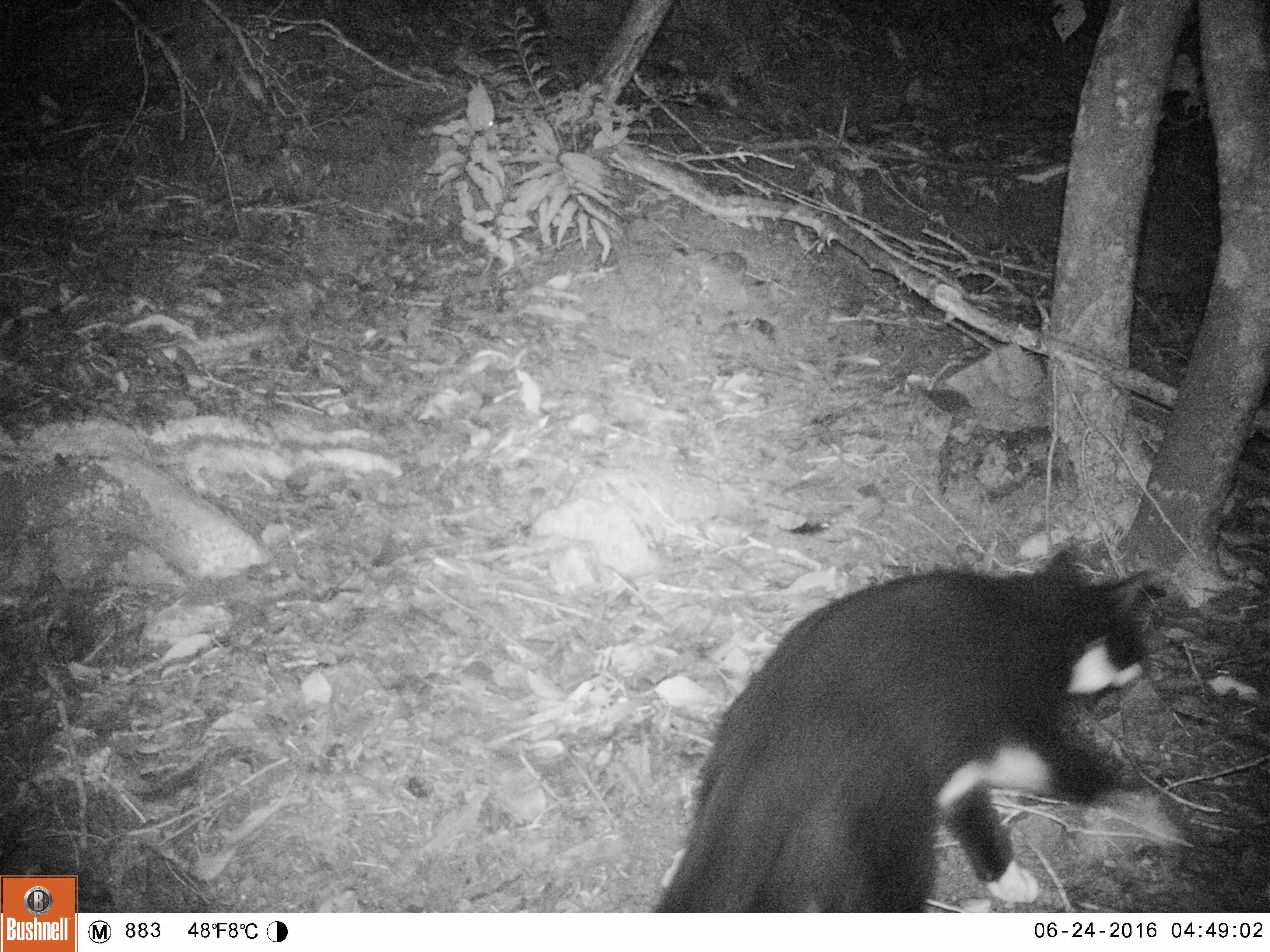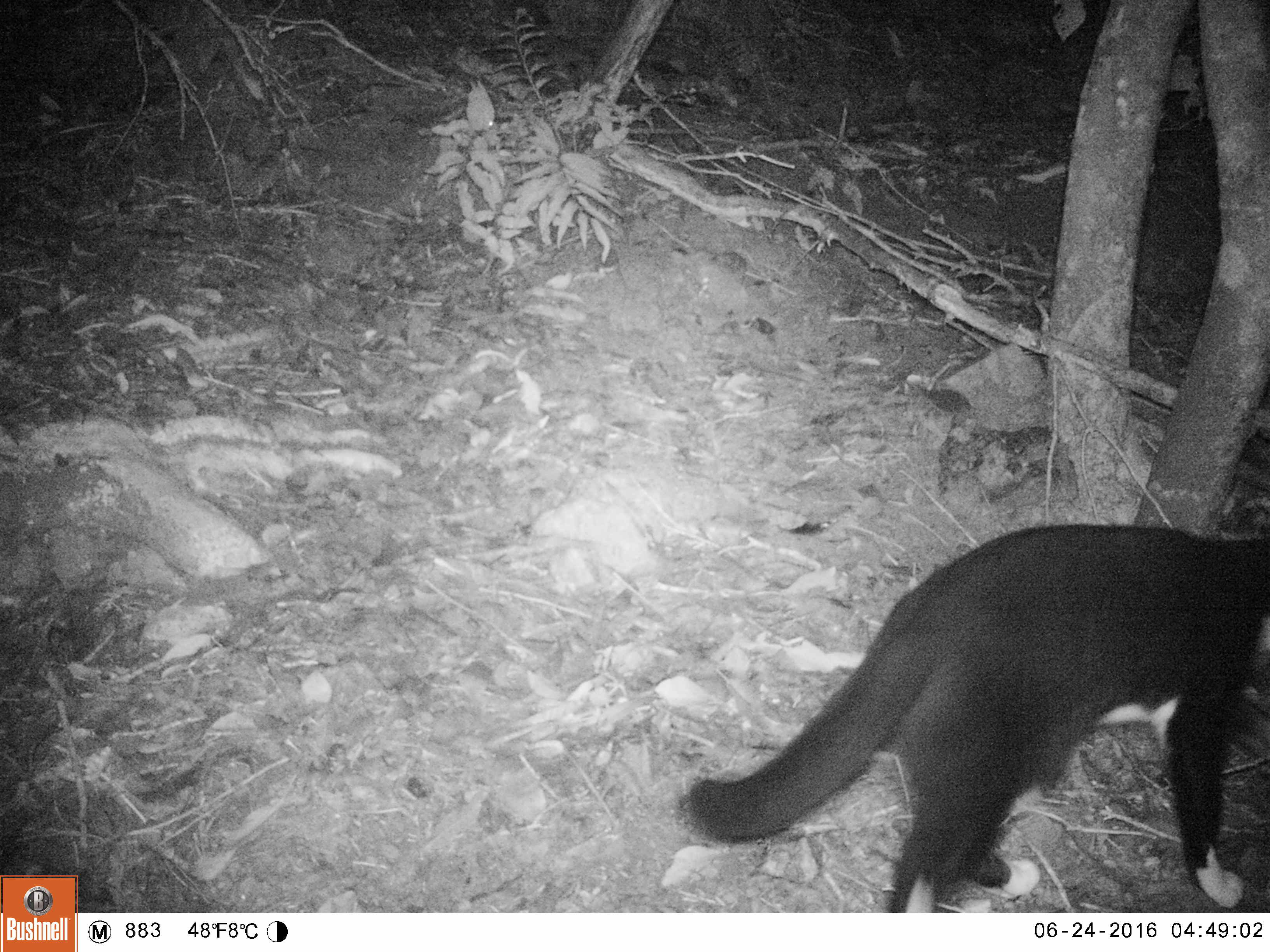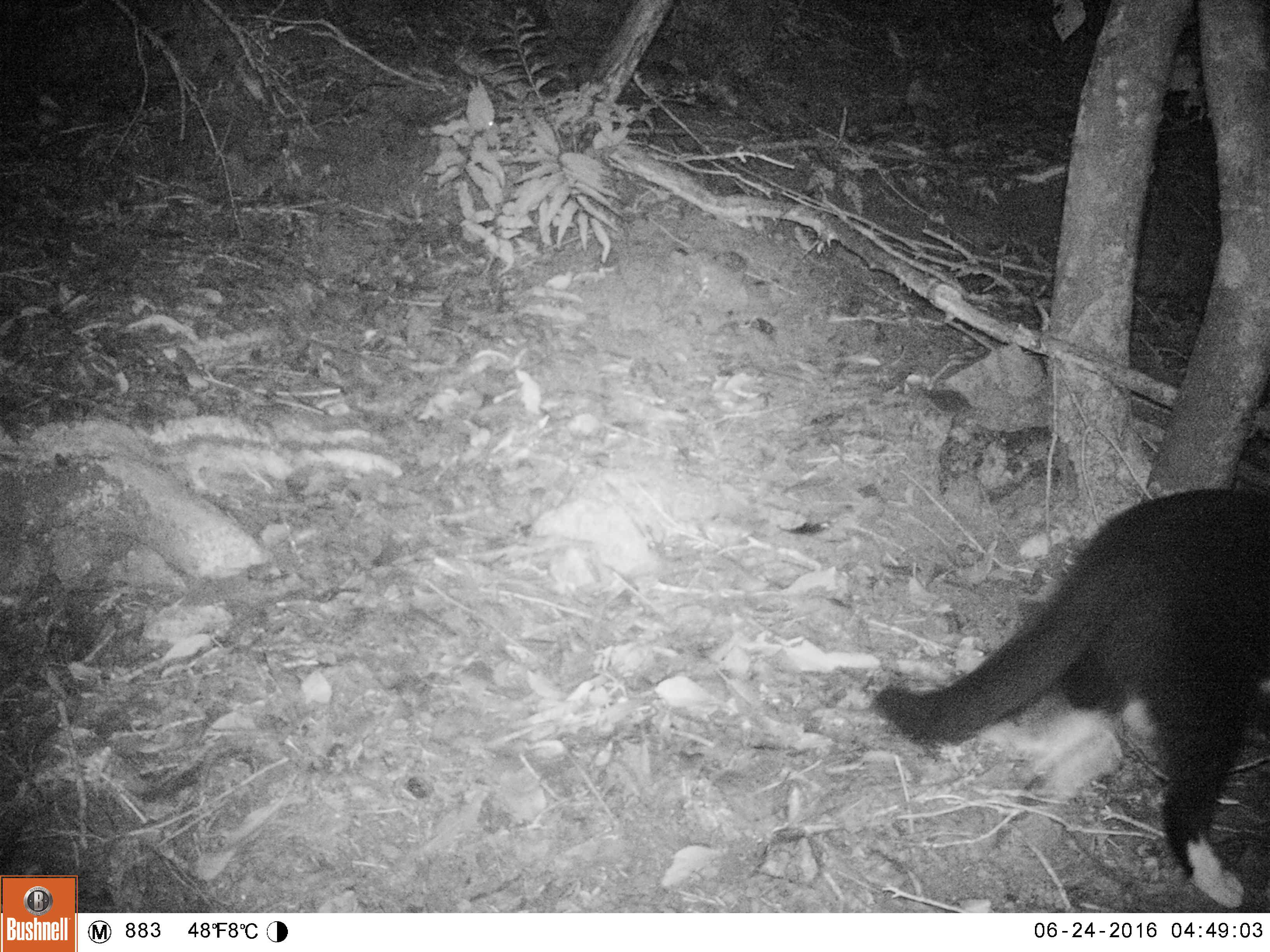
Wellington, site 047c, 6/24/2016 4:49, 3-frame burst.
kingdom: Animalia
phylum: Chordata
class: Mammalia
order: Carnivora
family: Felidae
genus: Felis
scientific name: Felis catus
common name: cat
Cat (Felis catus).